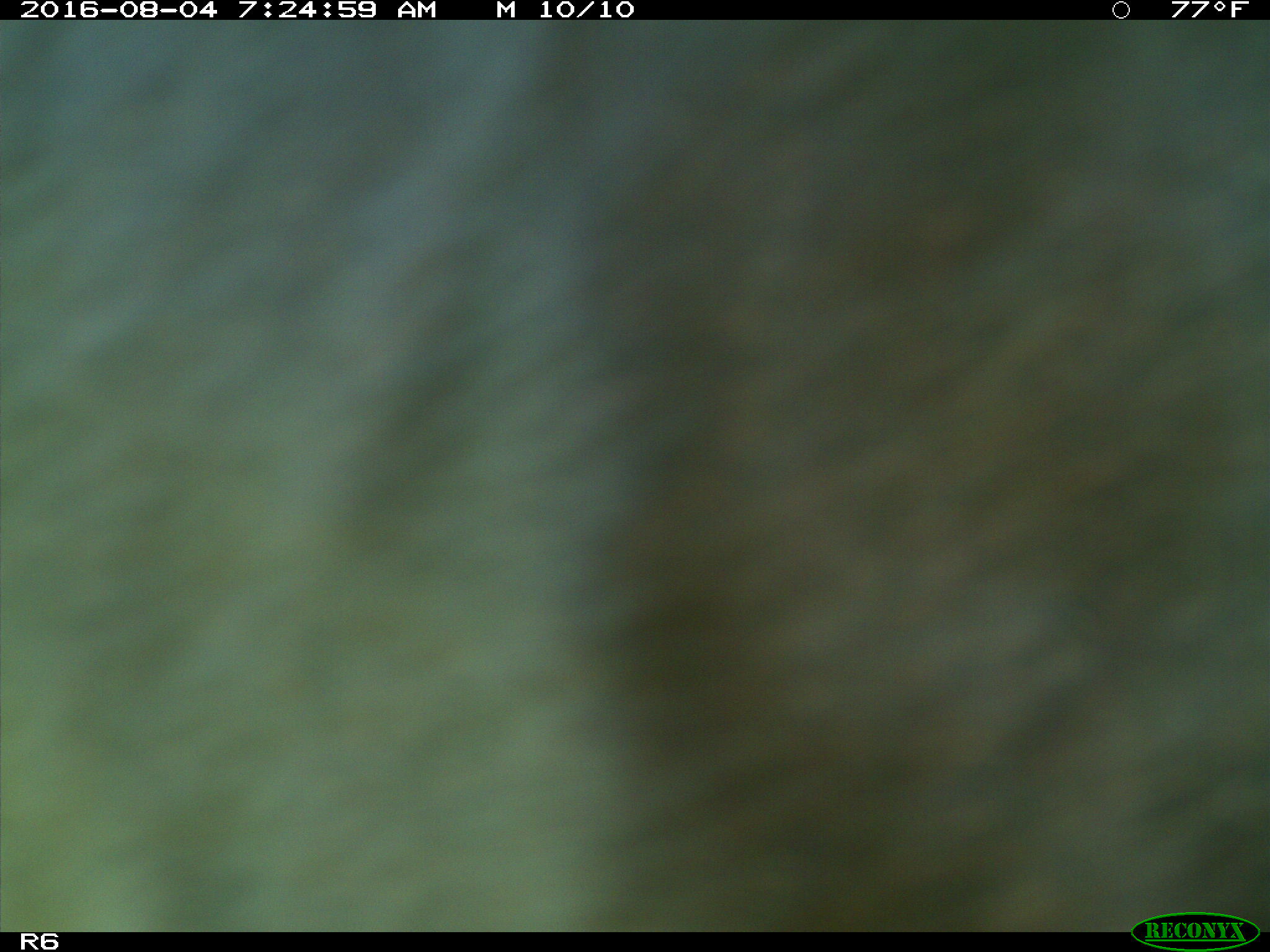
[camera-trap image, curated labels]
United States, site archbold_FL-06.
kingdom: Animalia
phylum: Chordata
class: Mammalia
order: Artiodactyla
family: Bovidae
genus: Bos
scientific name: Bos taurus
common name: domestic cow